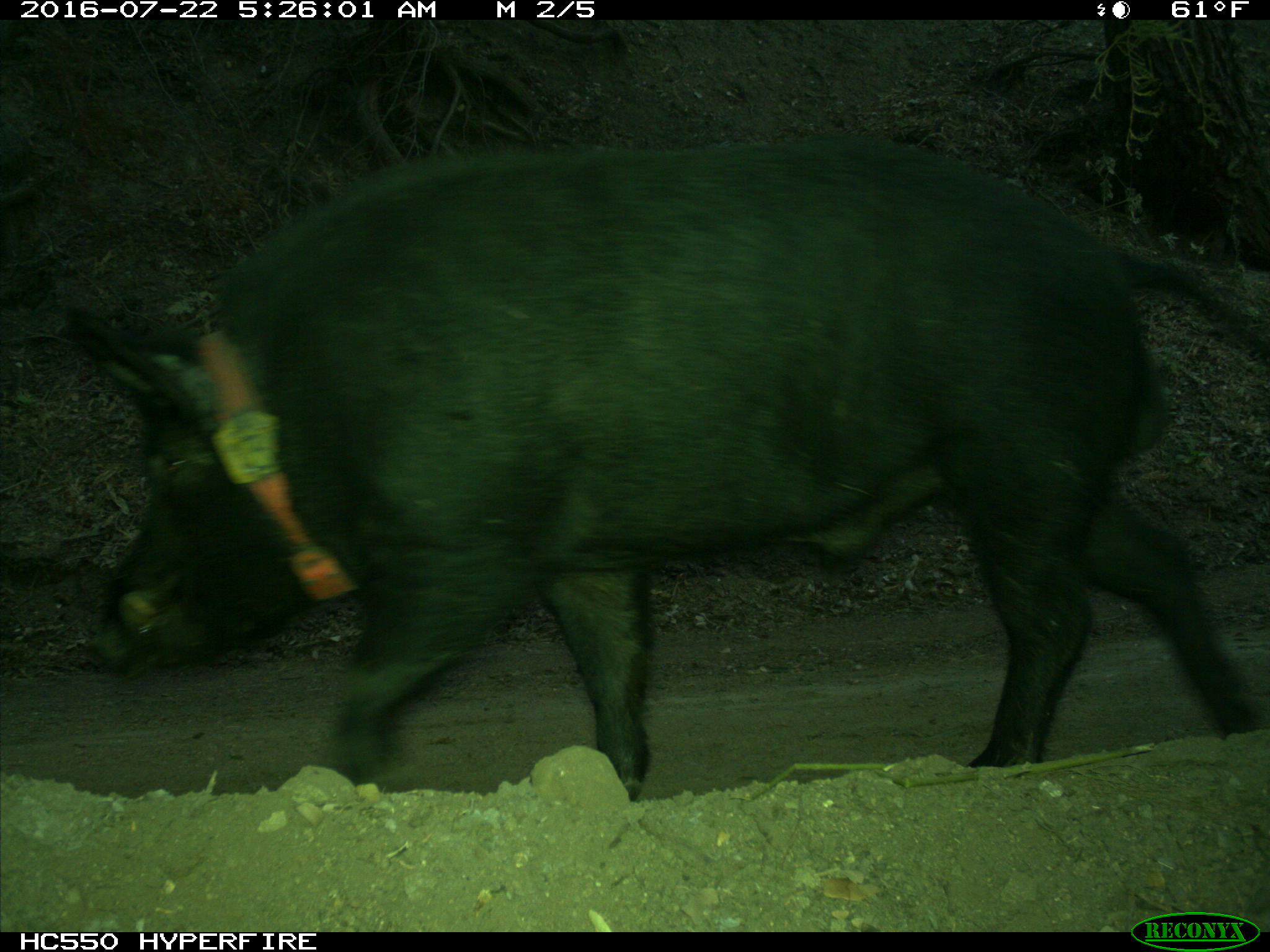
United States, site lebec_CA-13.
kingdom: Animalia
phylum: Chordata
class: Mammalia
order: Artiodactyla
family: Suidae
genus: Sus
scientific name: Sus scrofa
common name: wild boar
Sus scrofa (wild boar).